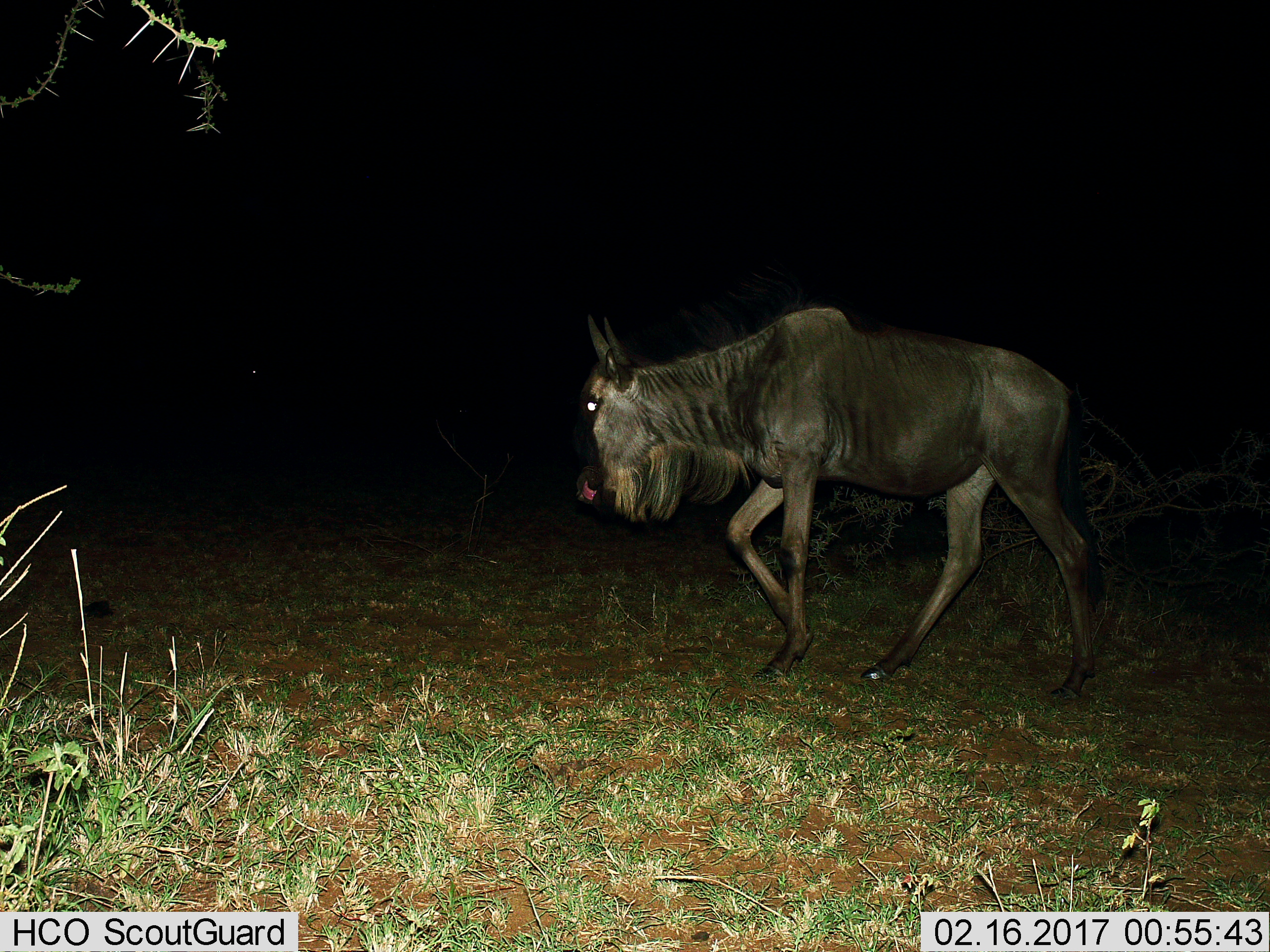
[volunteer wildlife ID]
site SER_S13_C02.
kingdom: Animalia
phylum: Chordata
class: Mammalia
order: Artiodactyla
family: Bovidae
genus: Connochaetes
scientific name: Connochaetes taurinus taurinus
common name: blue wildebeest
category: wildebeestblue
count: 1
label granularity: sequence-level